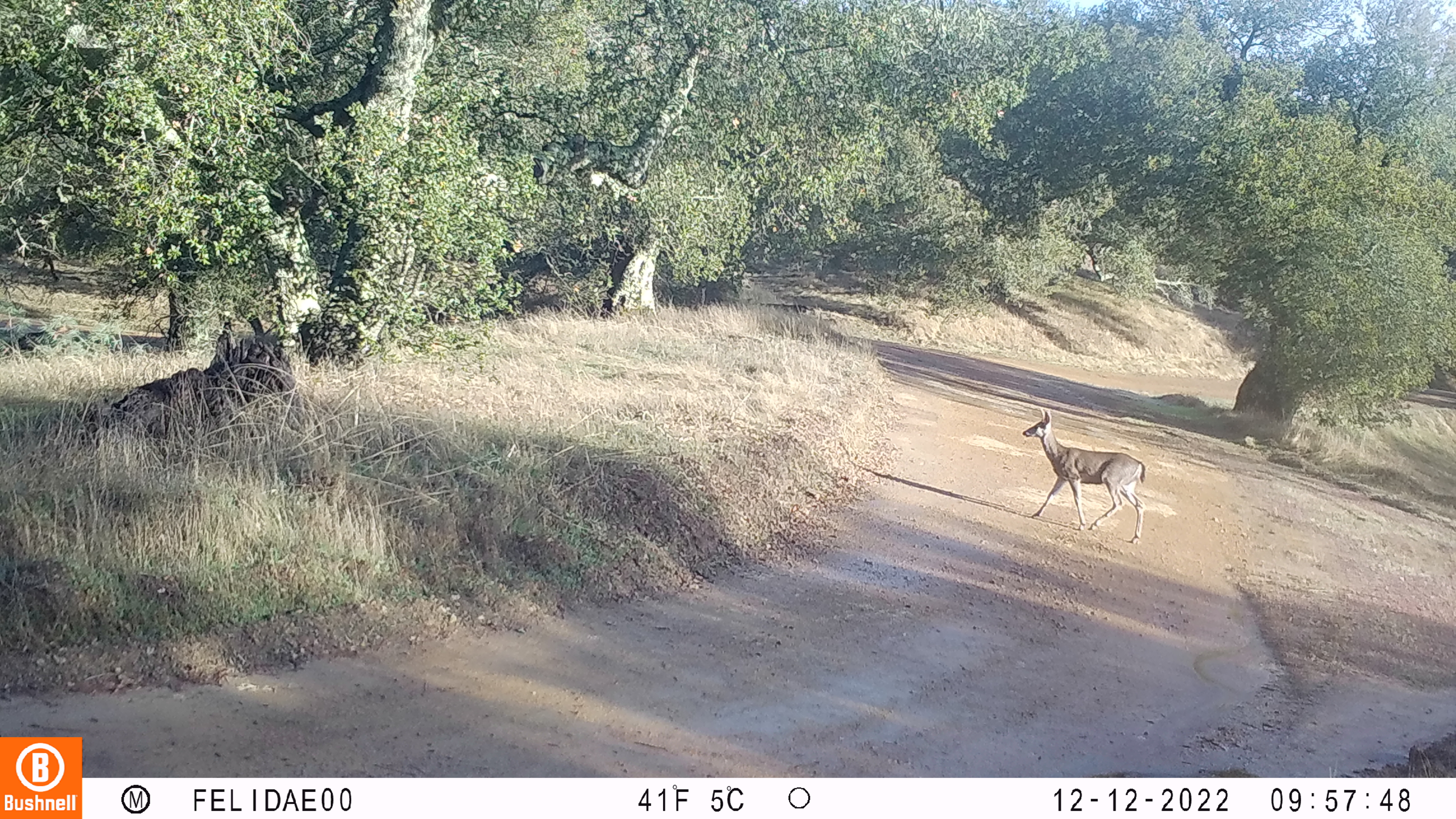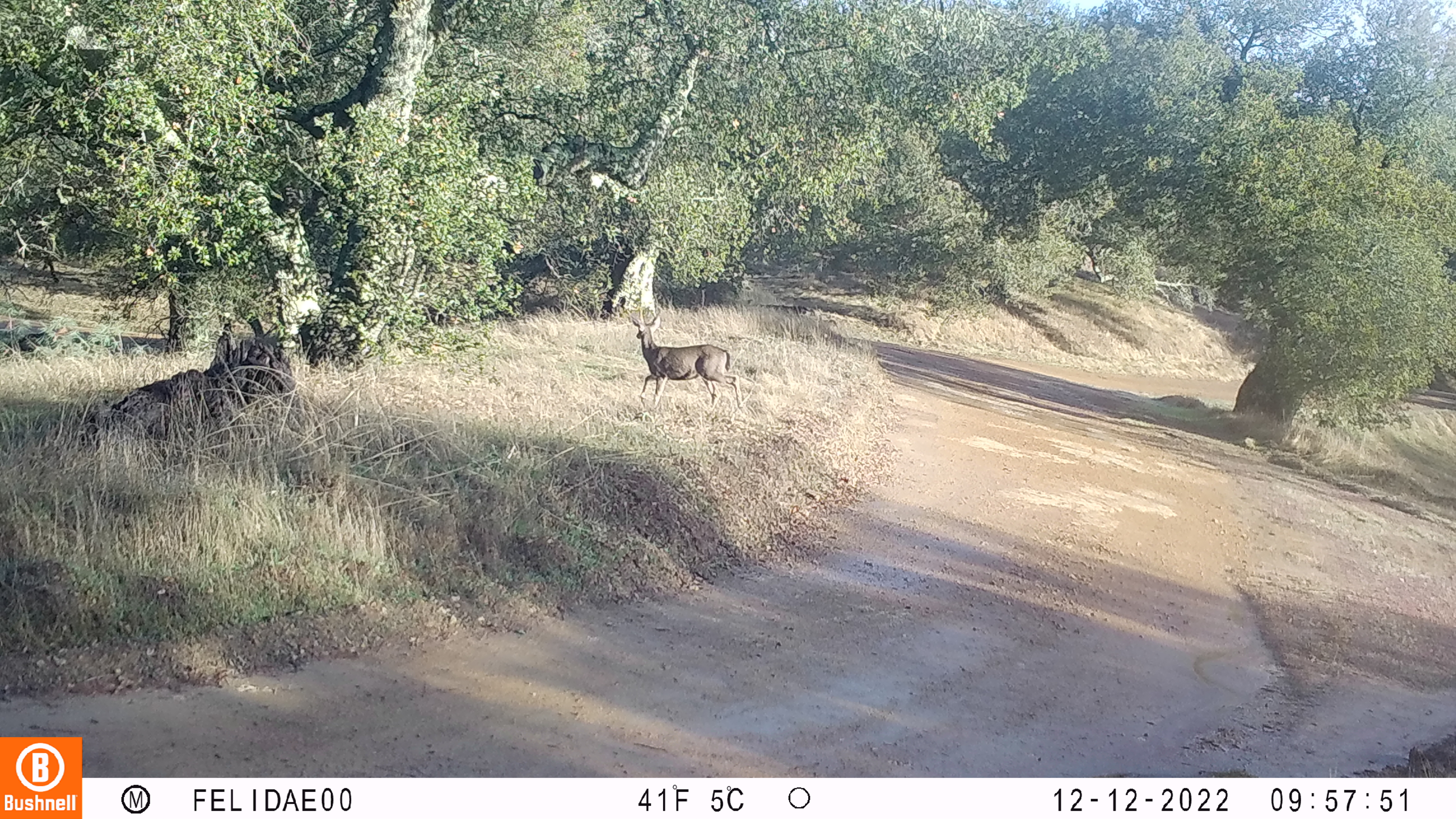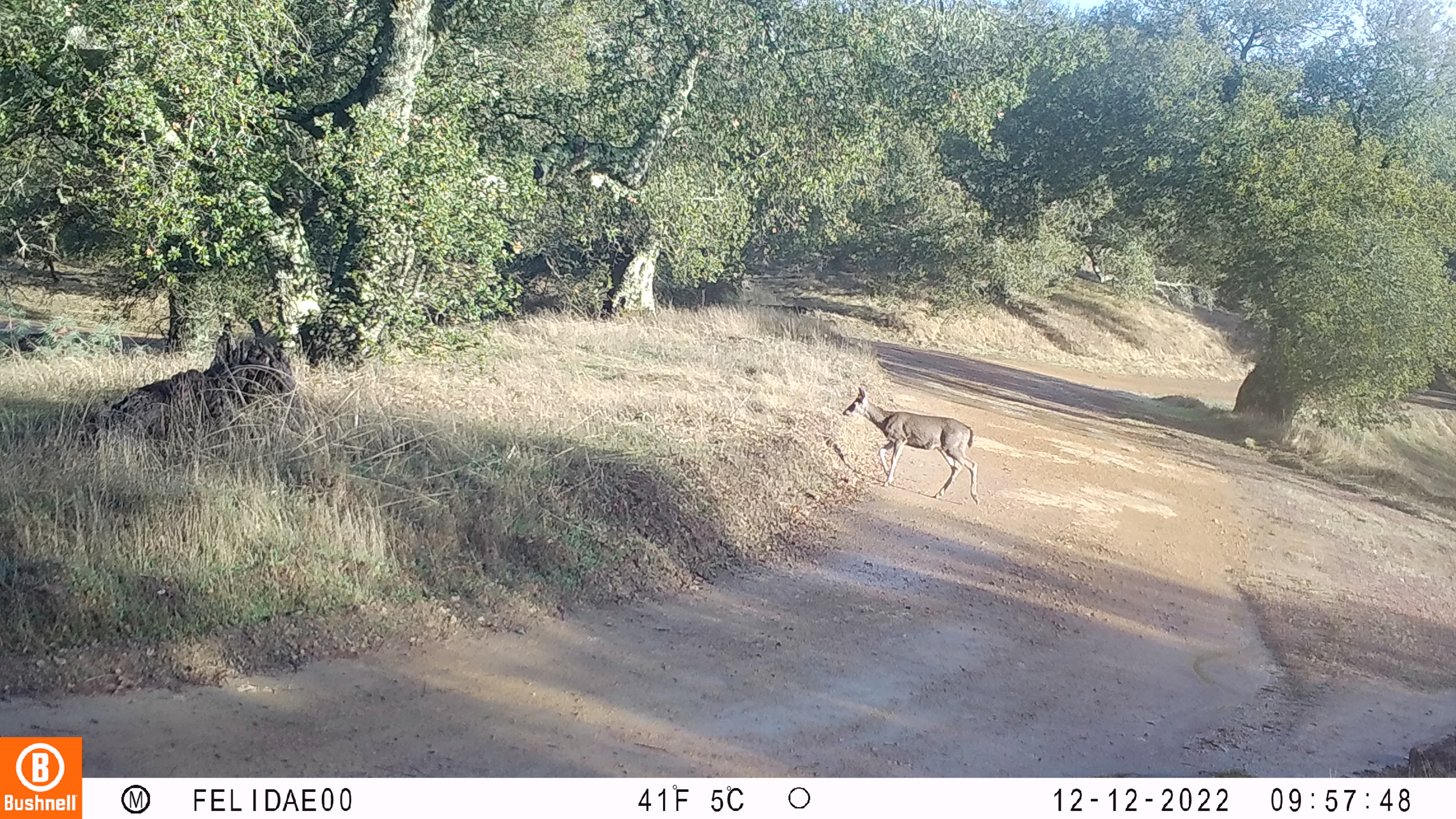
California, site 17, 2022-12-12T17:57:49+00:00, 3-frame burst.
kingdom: Animalia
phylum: Chordata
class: Mammalia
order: Artiodactyla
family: Cervidae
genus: Odocoileus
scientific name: Odocoileus hemionus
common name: mule deer